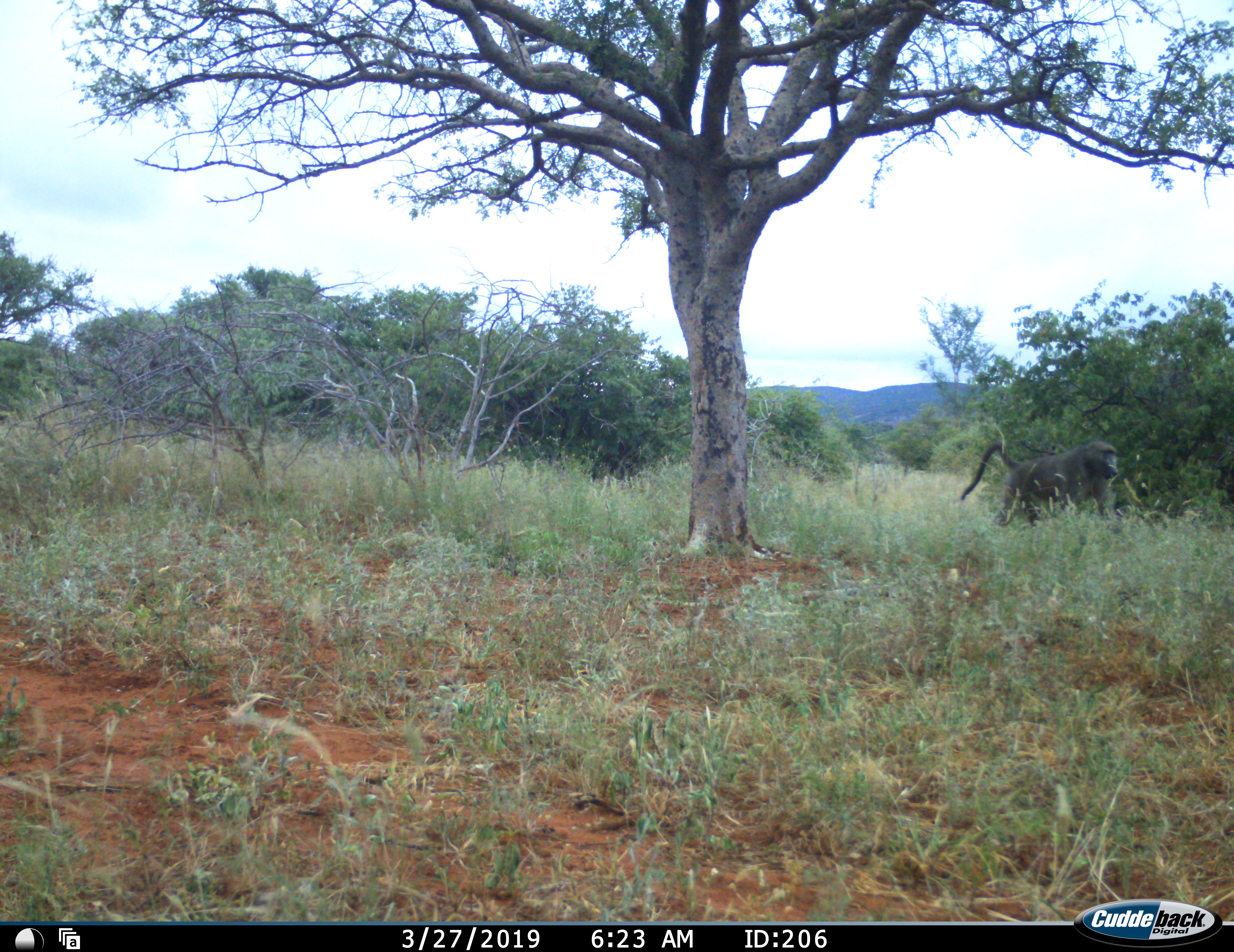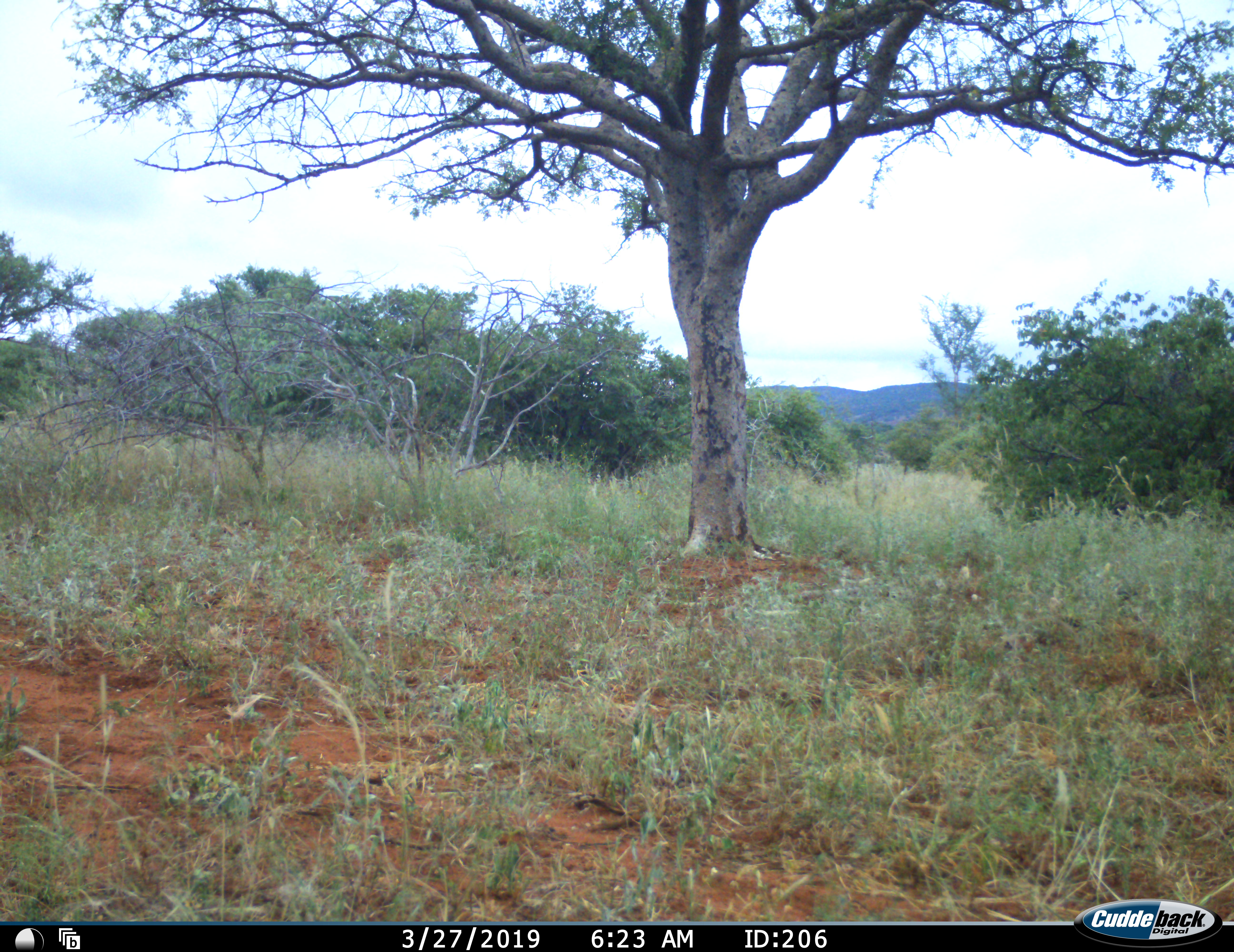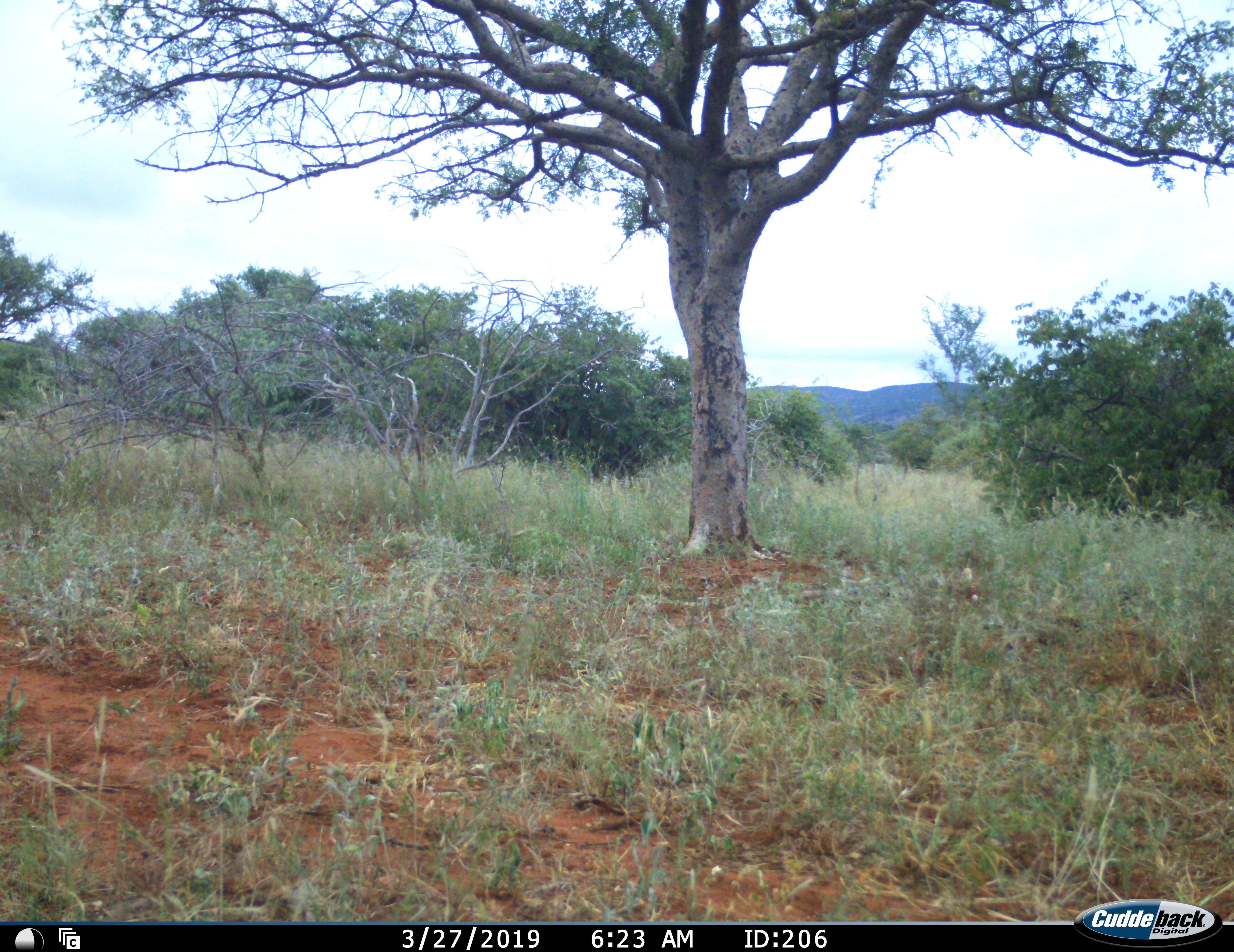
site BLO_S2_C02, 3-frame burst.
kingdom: Animalia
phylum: Chordata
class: Mammalia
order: Primates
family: Cercopithecidae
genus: Papio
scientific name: Papio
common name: baboon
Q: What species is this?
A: Baboon (Papio).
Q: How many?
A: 1.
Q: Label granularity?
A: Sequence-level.